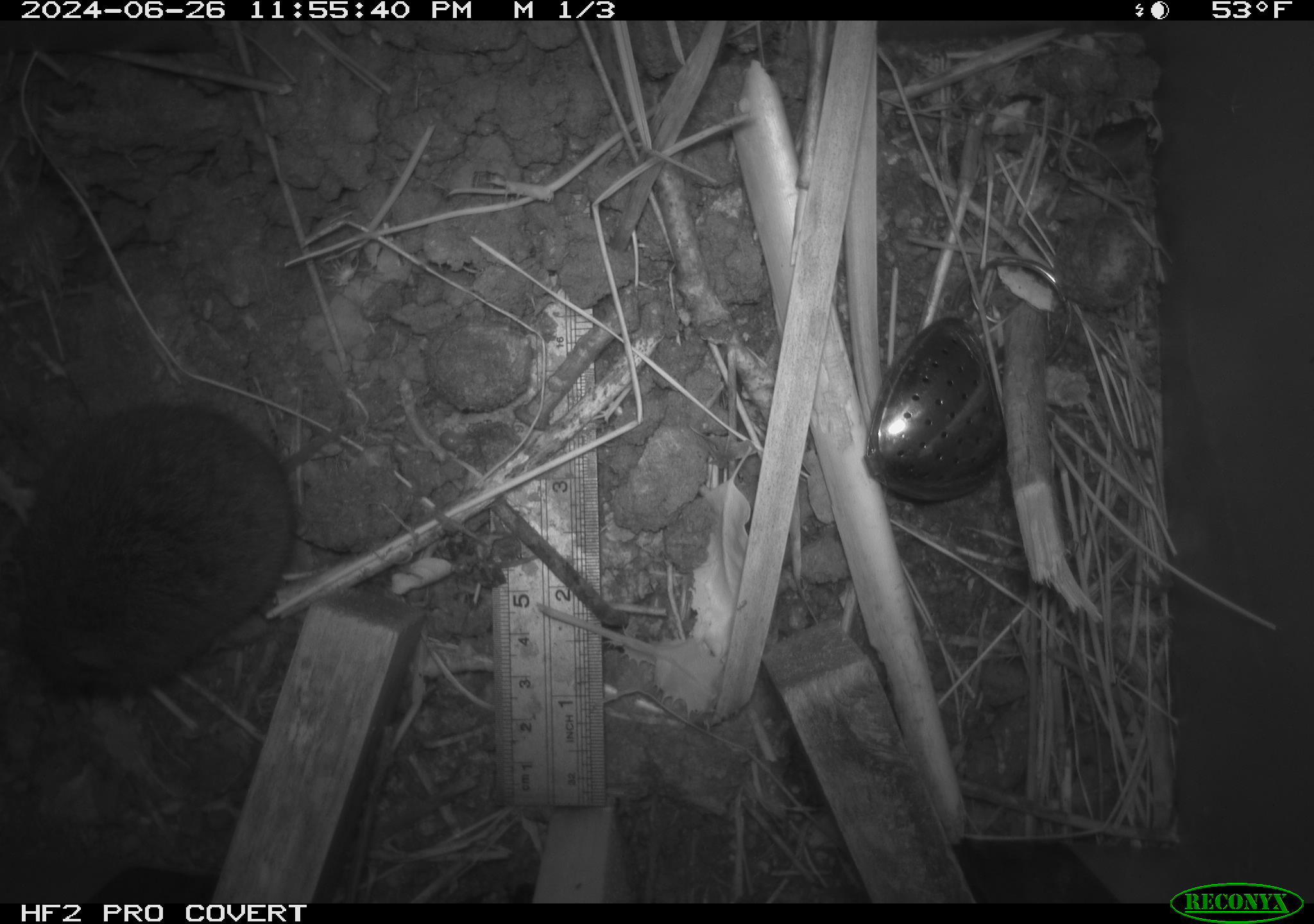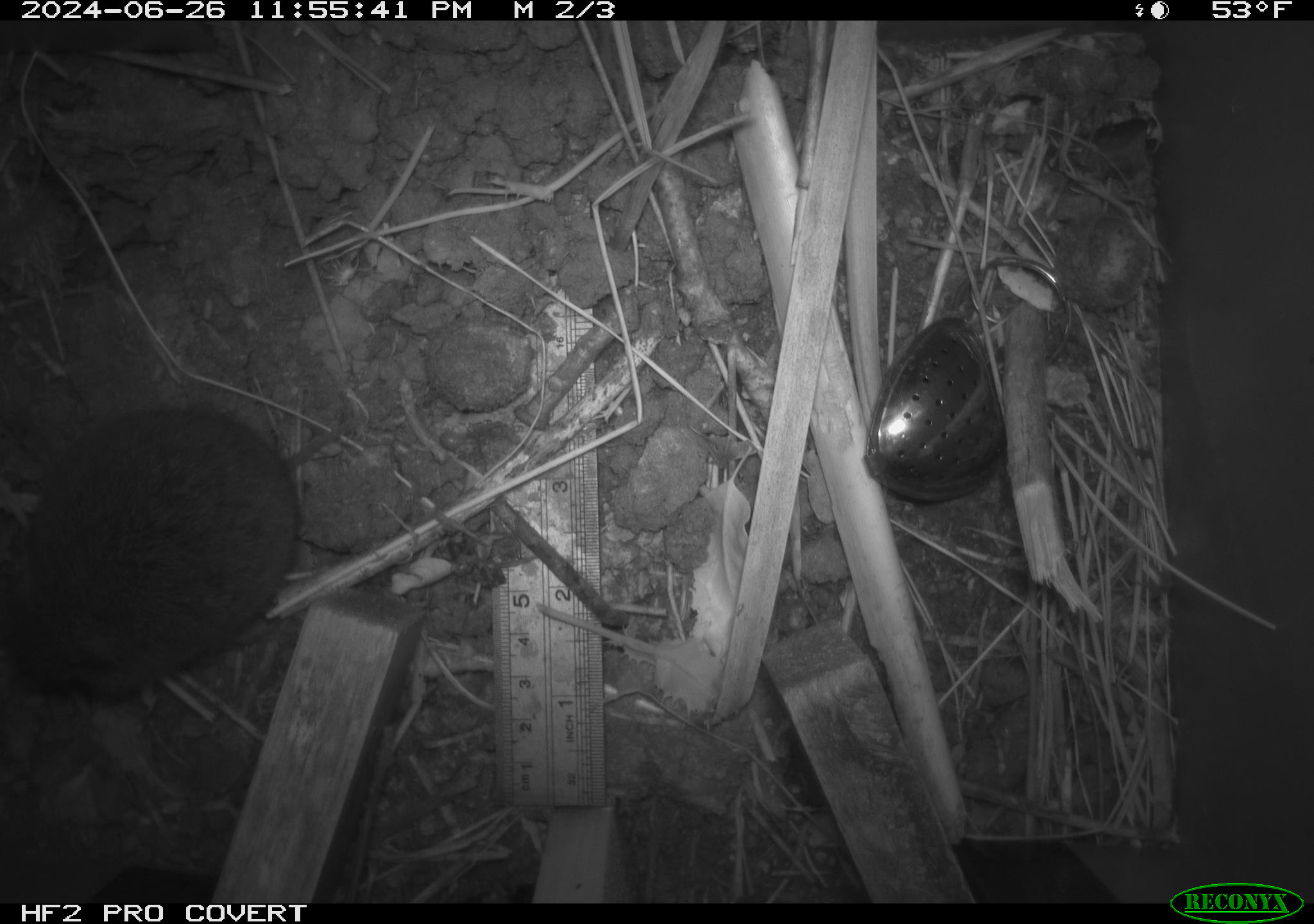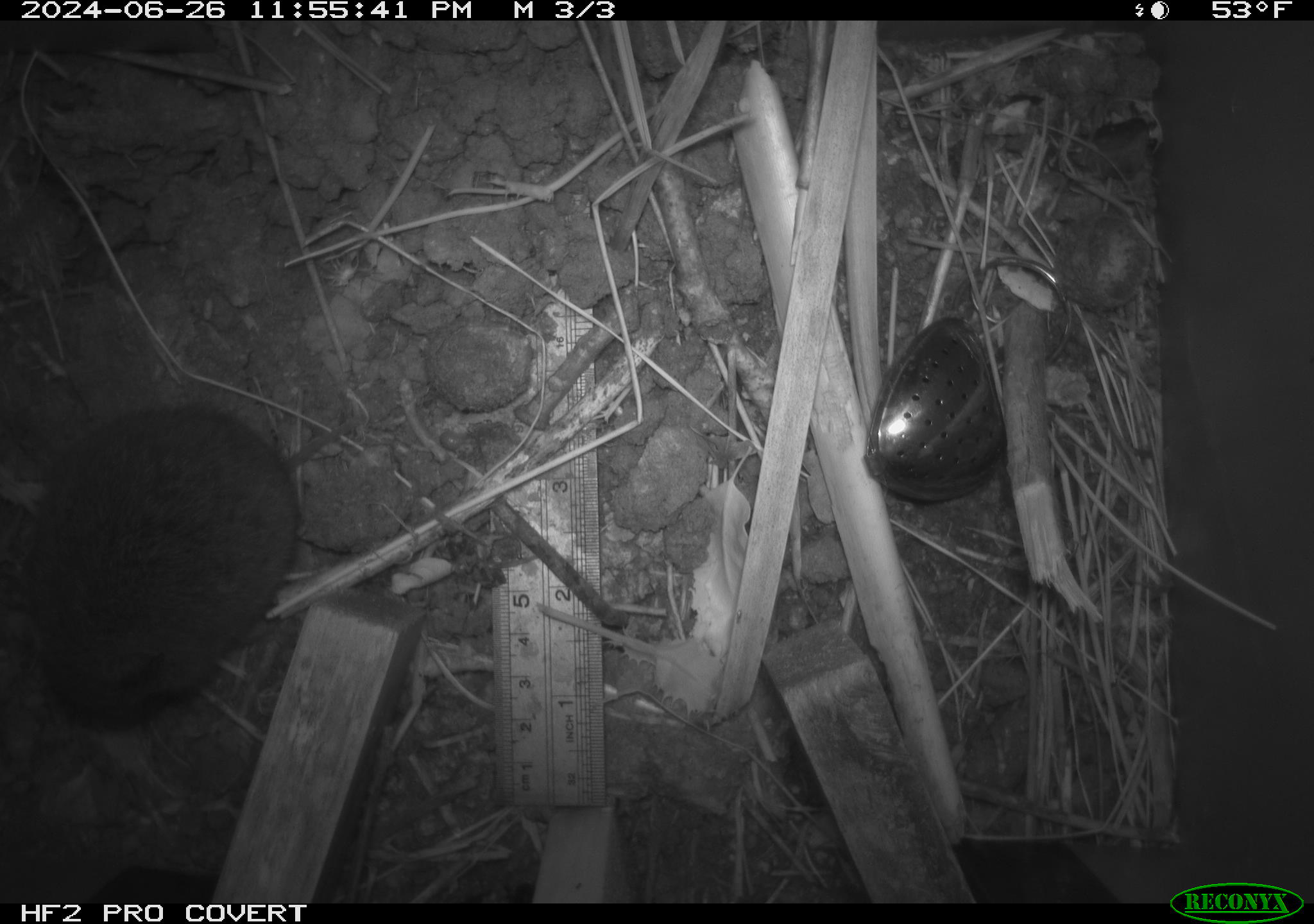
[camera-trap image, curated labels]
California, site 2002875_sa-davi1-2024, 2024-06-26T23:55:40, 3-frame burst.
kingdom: Animalia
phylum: Chordata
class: Mammalia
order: Rodentia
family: Cricetidae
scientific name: Arvicolinae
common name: voles, lemmings, and muskrats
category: arvicolinae subfamily